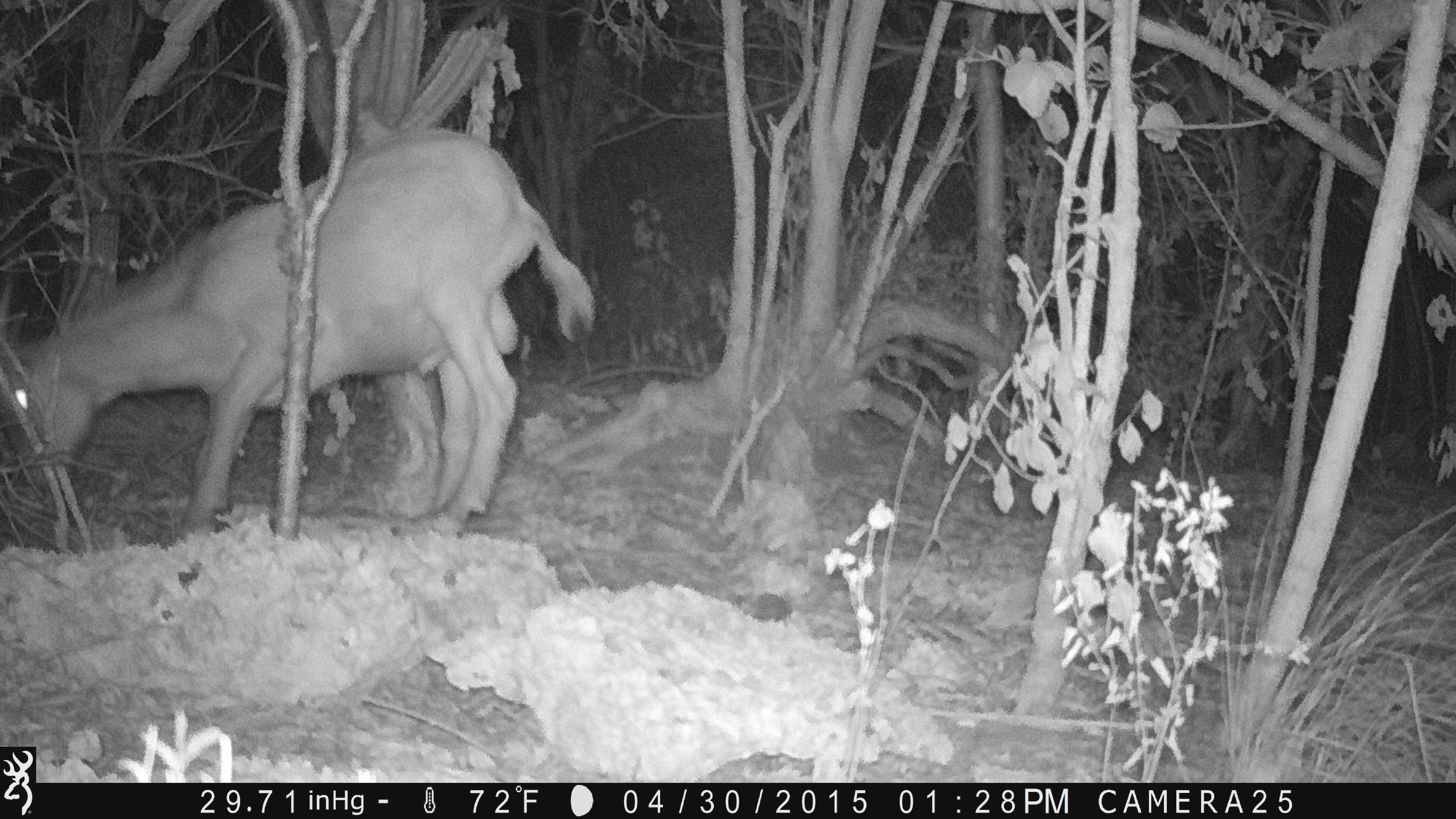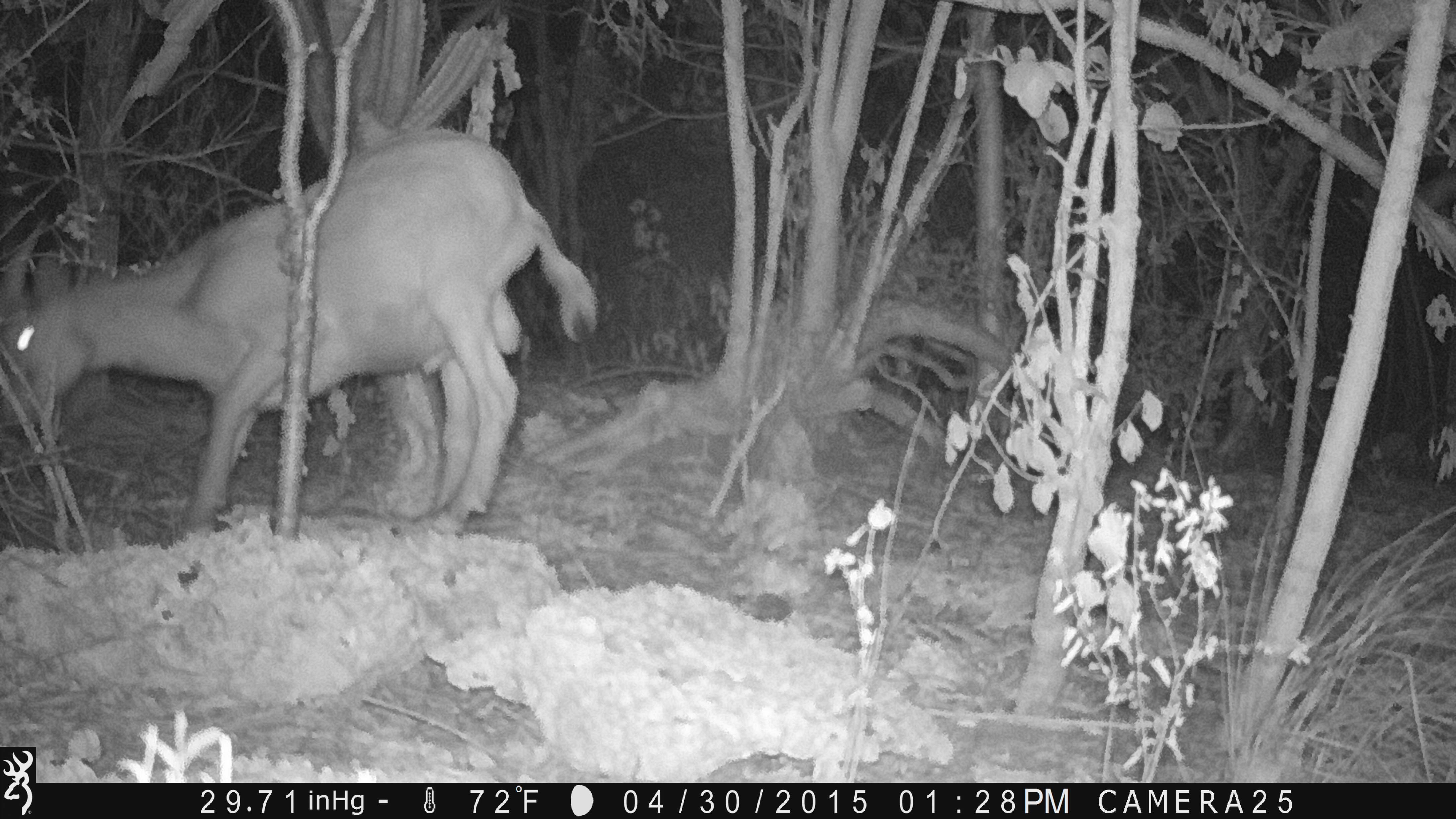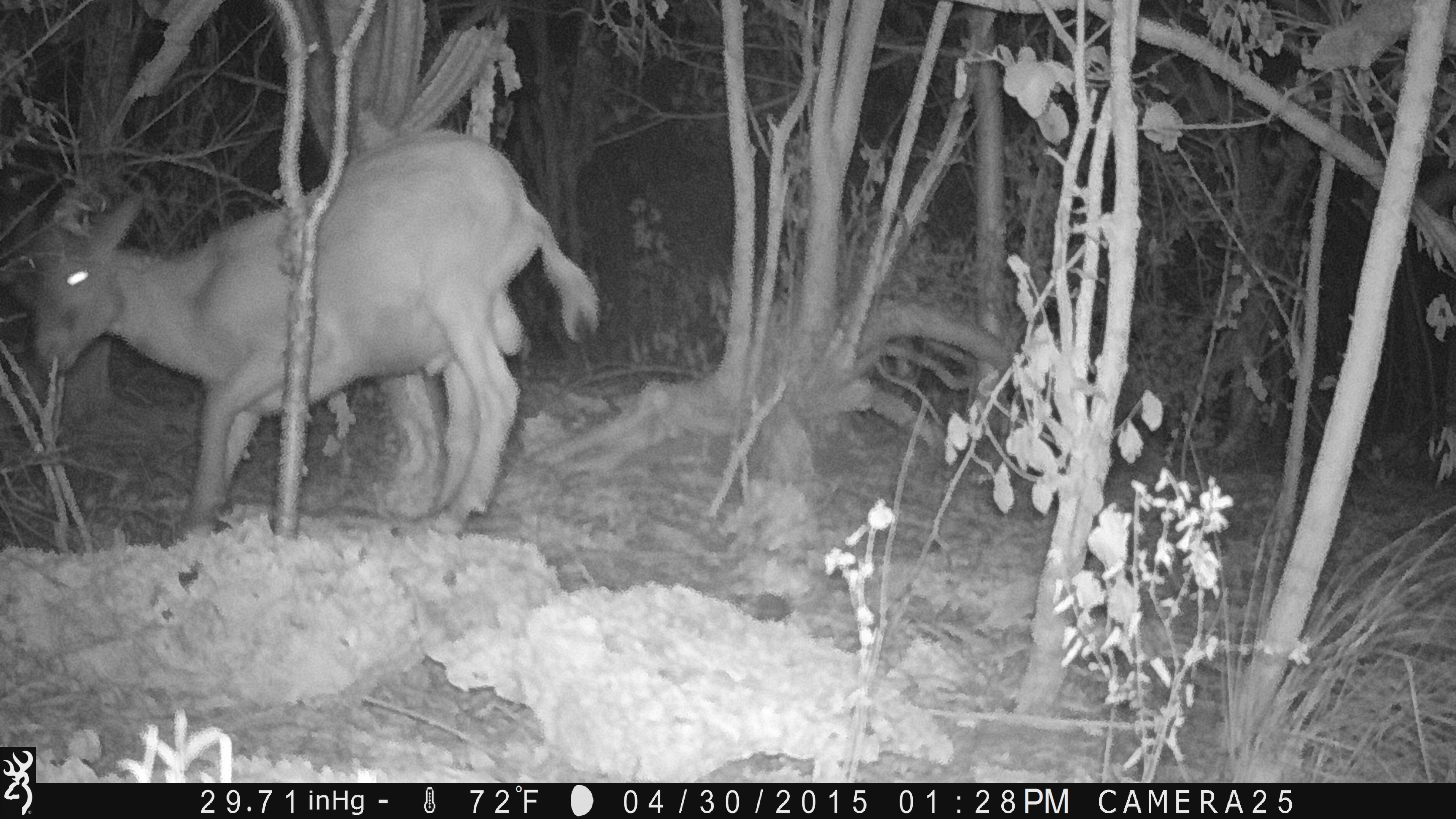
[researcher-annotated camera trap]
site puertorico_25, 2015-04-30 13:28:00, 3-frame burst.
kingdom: Animalia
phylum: Chordata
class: Mammalia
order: Artiodactyla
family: Bovidae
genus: Capra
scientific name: Capra hircus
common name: goat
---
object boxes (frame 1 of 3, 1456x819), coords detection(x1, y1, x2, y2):
goat: detection(0, 126, 599, 548)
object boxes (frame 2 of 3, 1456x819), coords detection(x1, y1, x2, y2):
goat: detection(0, 126, 595, 547)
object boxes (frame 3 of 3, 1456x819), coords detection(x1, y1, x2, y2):
goat: detection(4, 129, 597, 546)